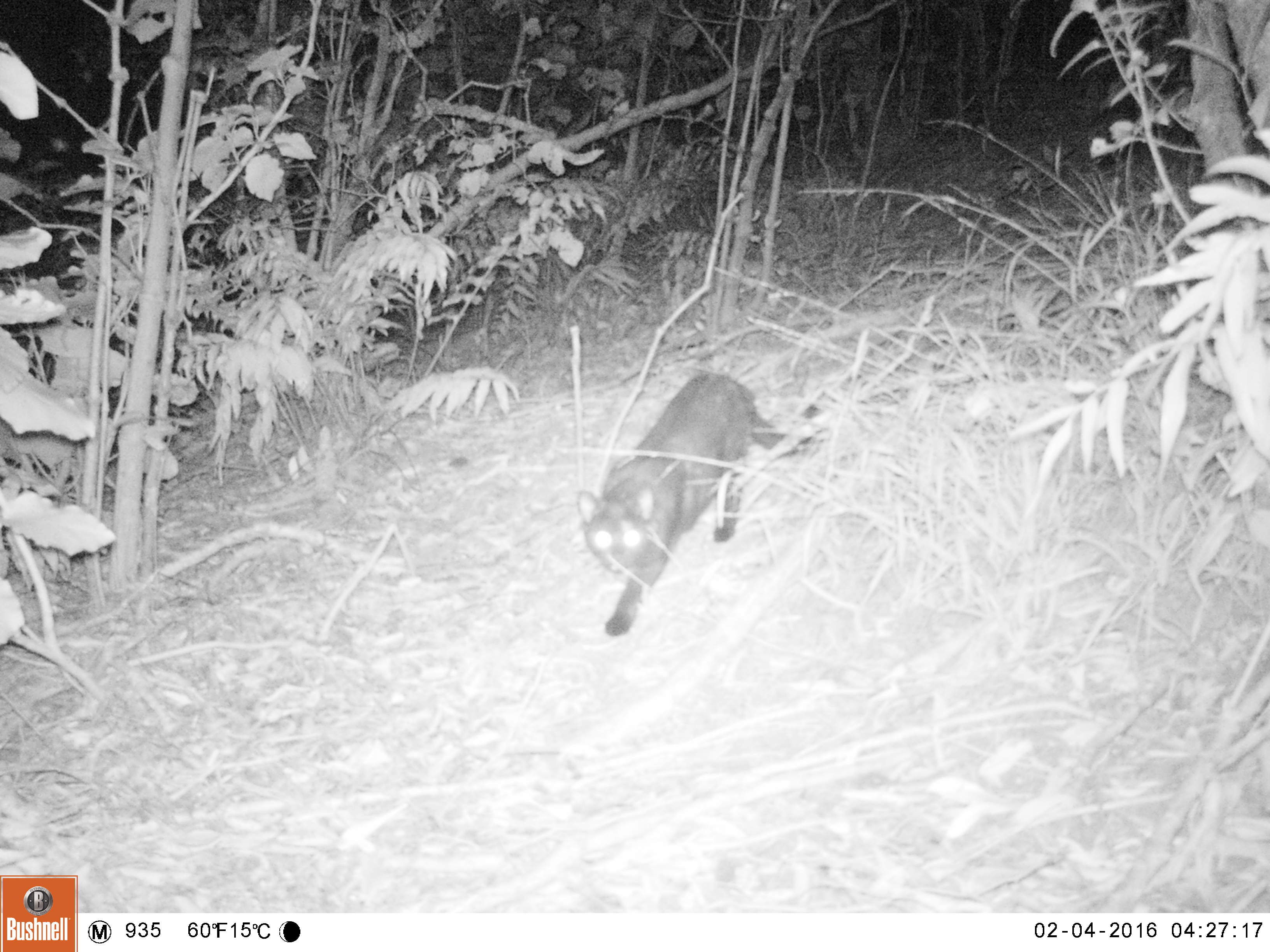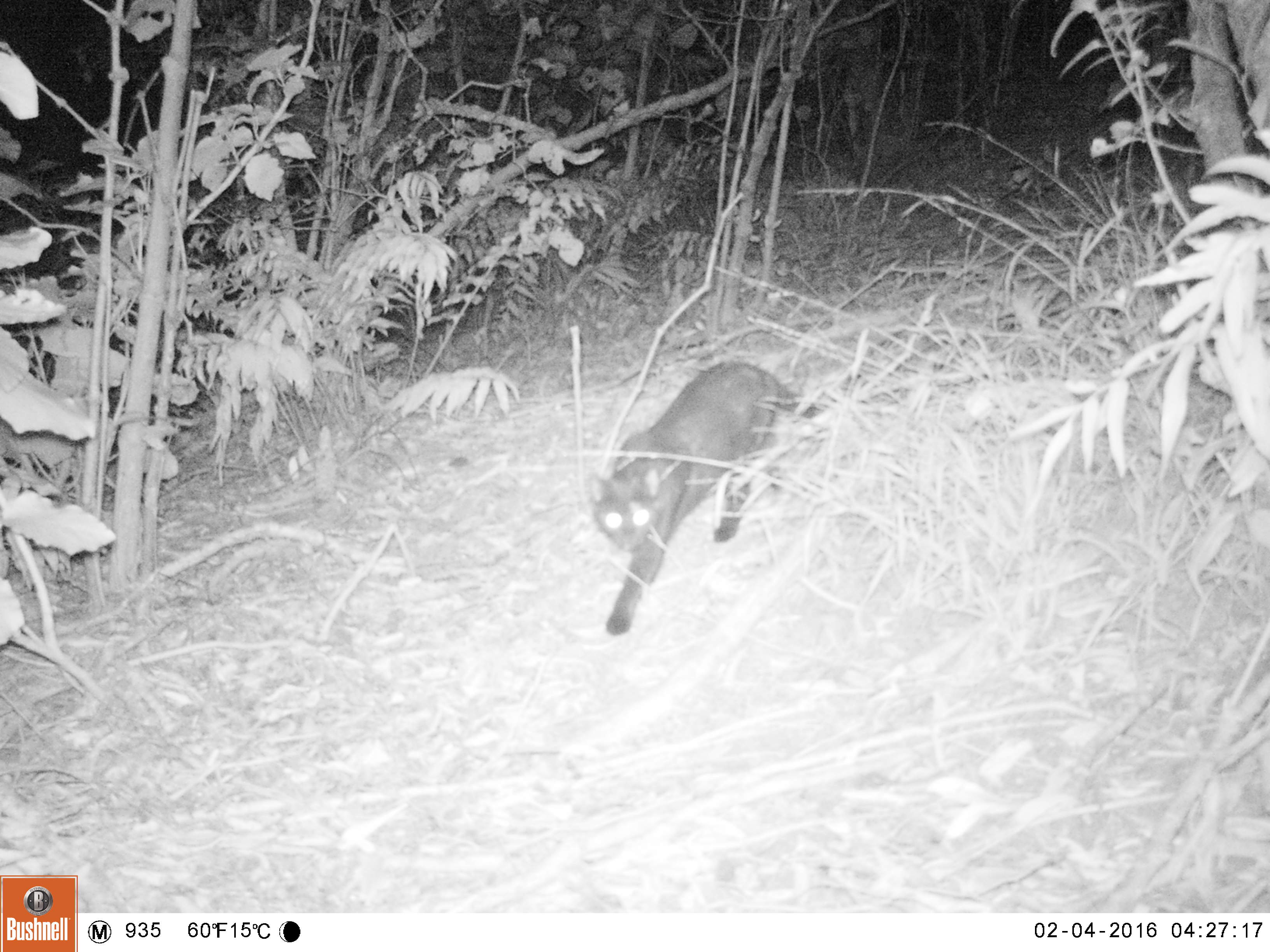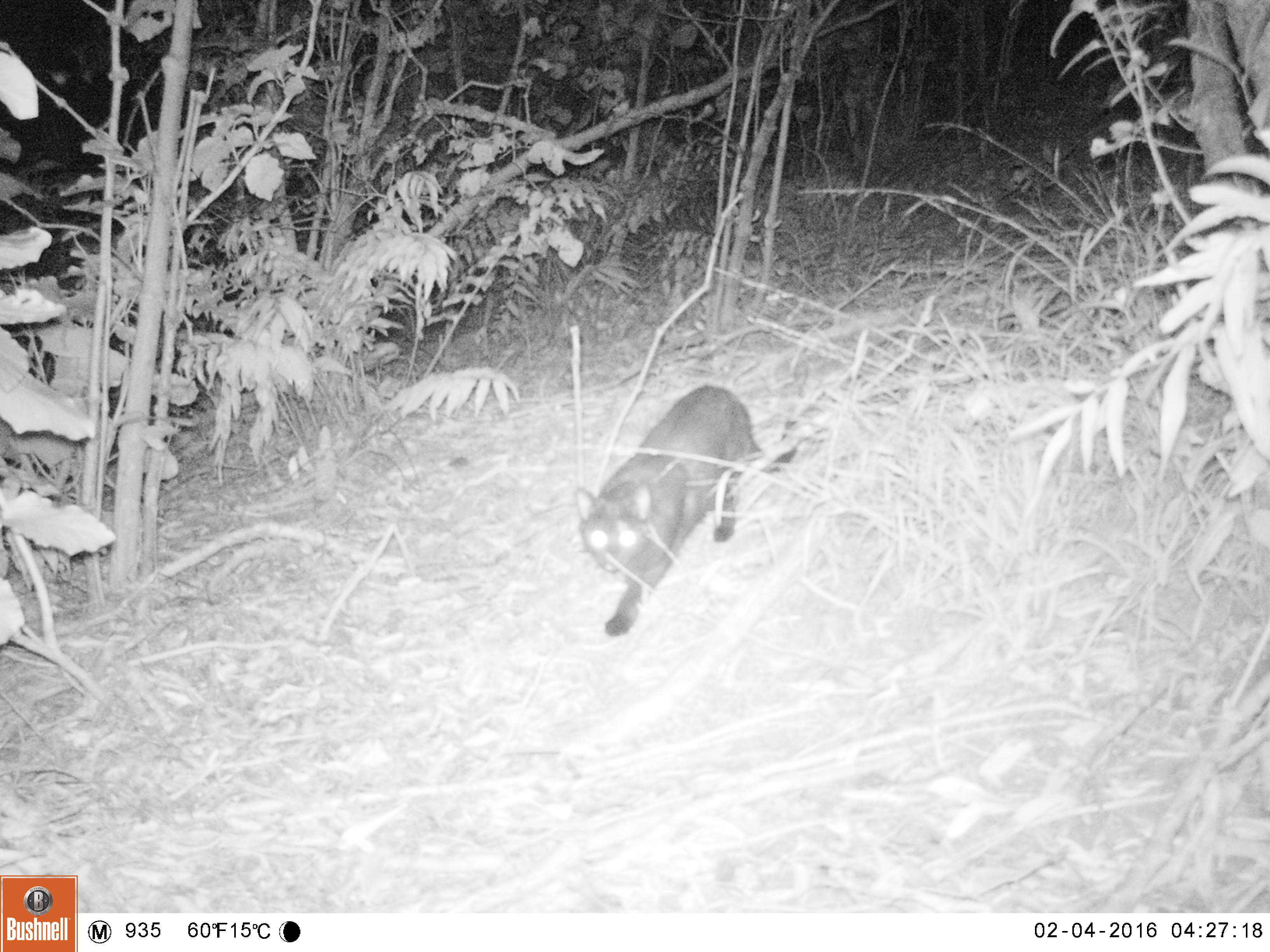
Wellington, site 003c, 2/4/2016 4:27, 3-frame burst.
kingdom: Animalia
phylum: Chordata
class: Mammalia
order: Carnivora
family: Felidae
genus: Felis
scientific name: Felis catus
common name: cat